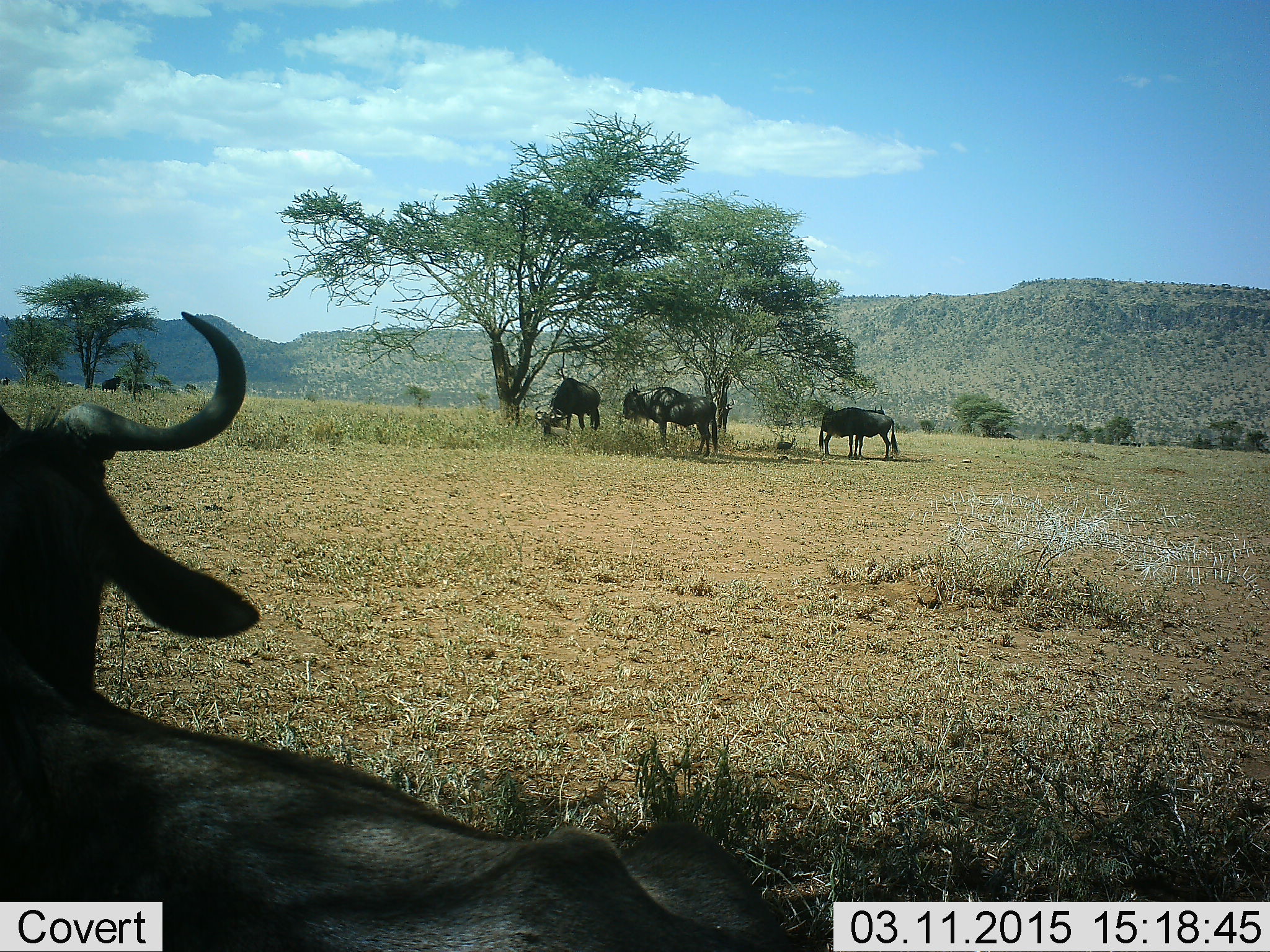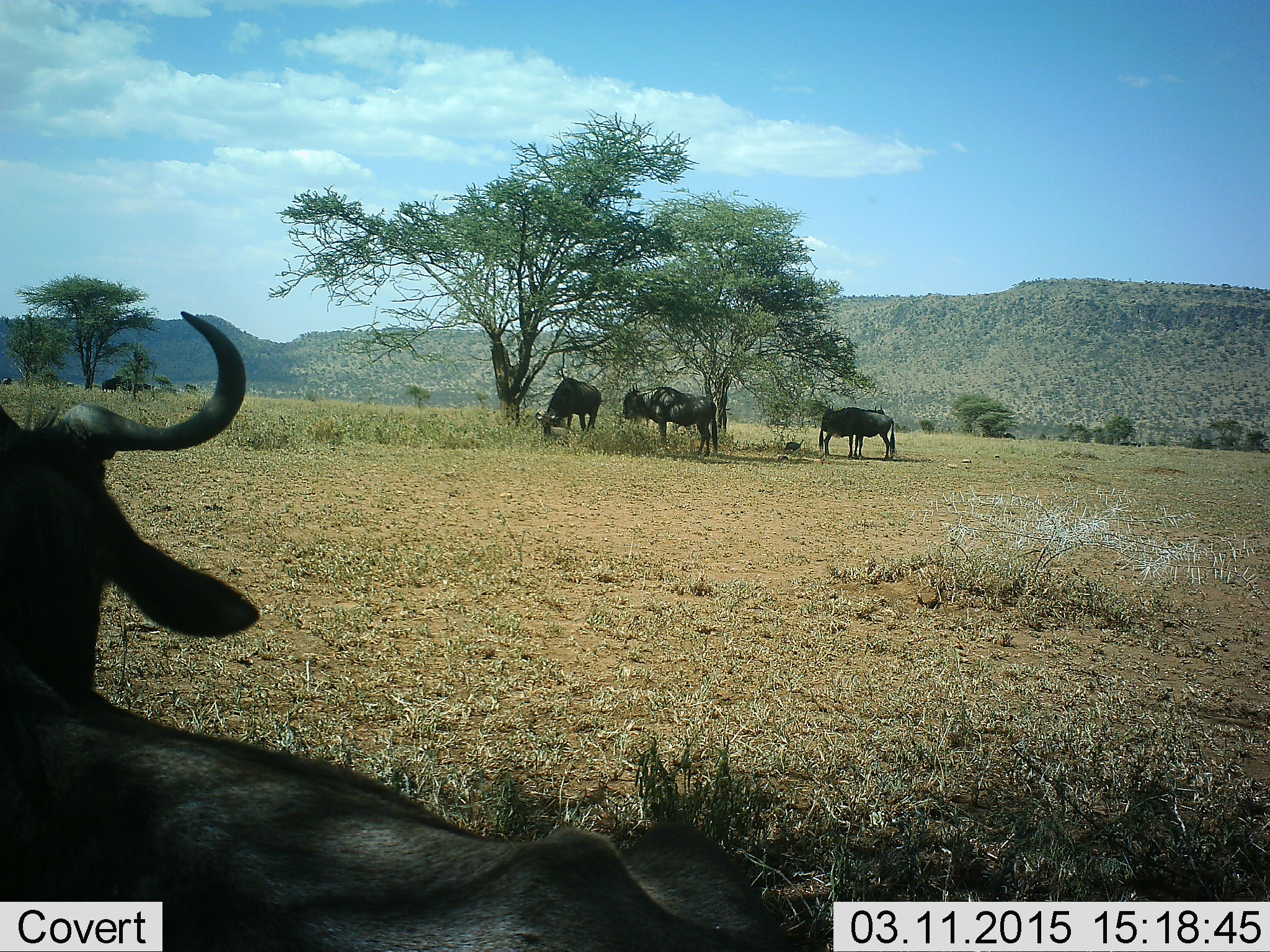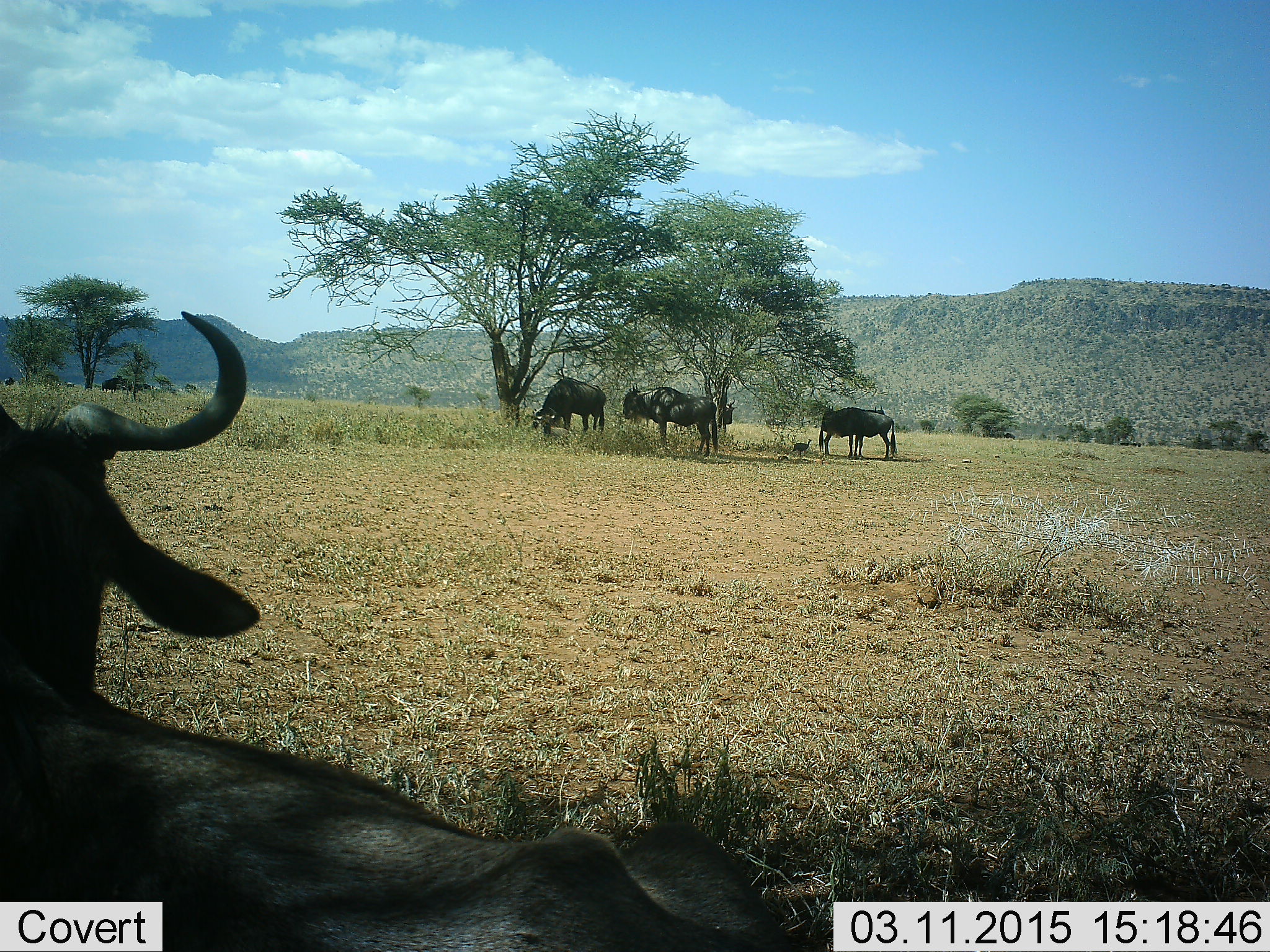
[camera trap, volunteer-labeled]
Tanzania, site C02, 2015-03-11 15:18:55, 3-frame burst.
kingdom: Animalia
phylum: Chordata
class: Mammalia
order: Artiodactyla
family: Bovidae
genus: Connochaetes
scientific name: Connochaetes taurinus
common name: blue wildebeest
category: wildebeest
Wildebeest (blue wildebeest) (Connochaetes taurinus), count 4. Behavior (volunteer vote fractions): standing 68%, resting 68%, moving 11%, interacting 11%. Young present (vote fraction): 0%. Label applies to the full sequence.